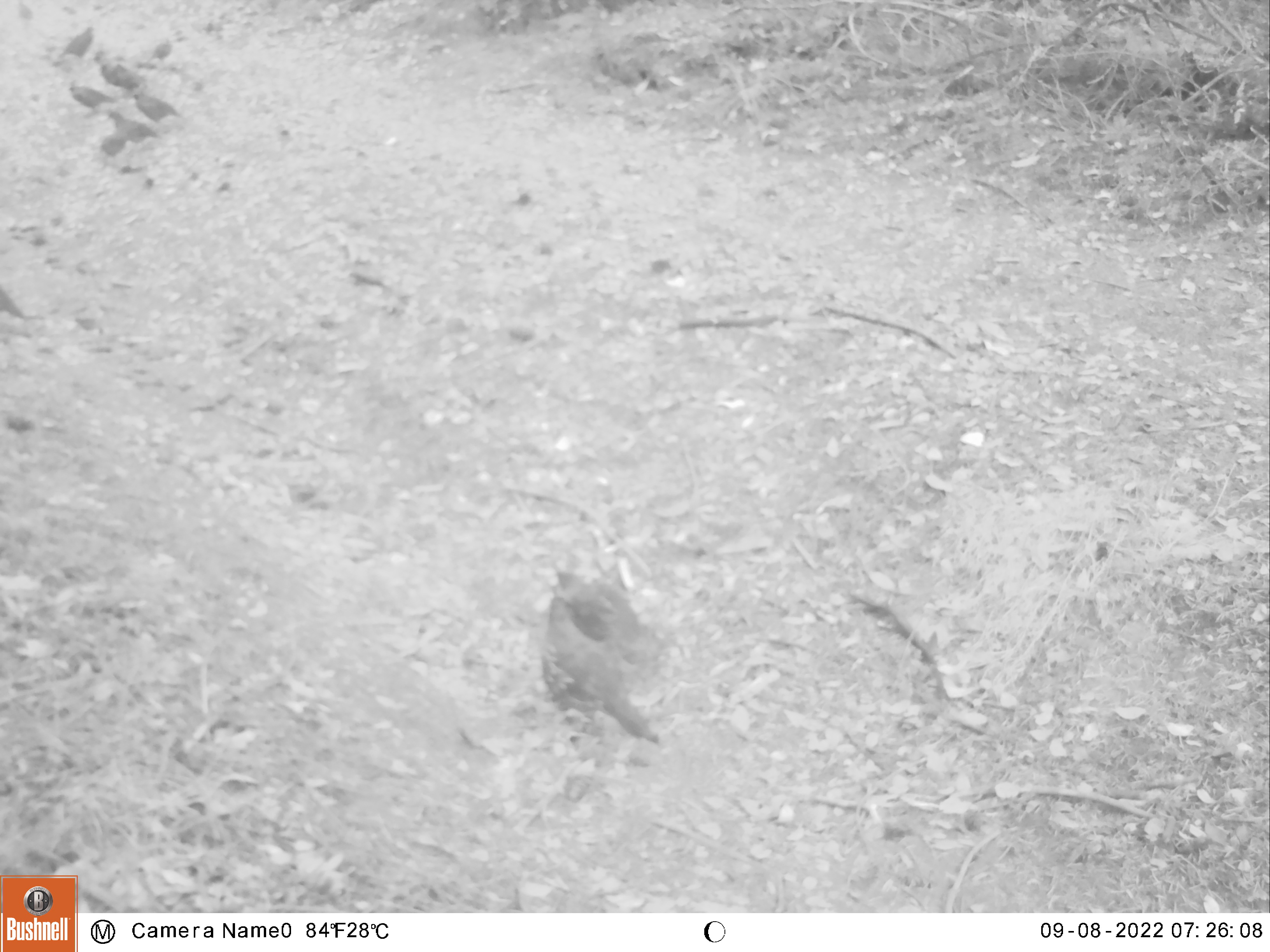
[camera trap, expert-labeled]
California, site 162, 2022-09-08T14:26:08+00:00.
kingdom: Animalia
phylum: Chordata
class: Aves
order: Galliformes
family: Odontophoridae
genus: Callipepla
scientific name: Callipepla californica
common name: california quail